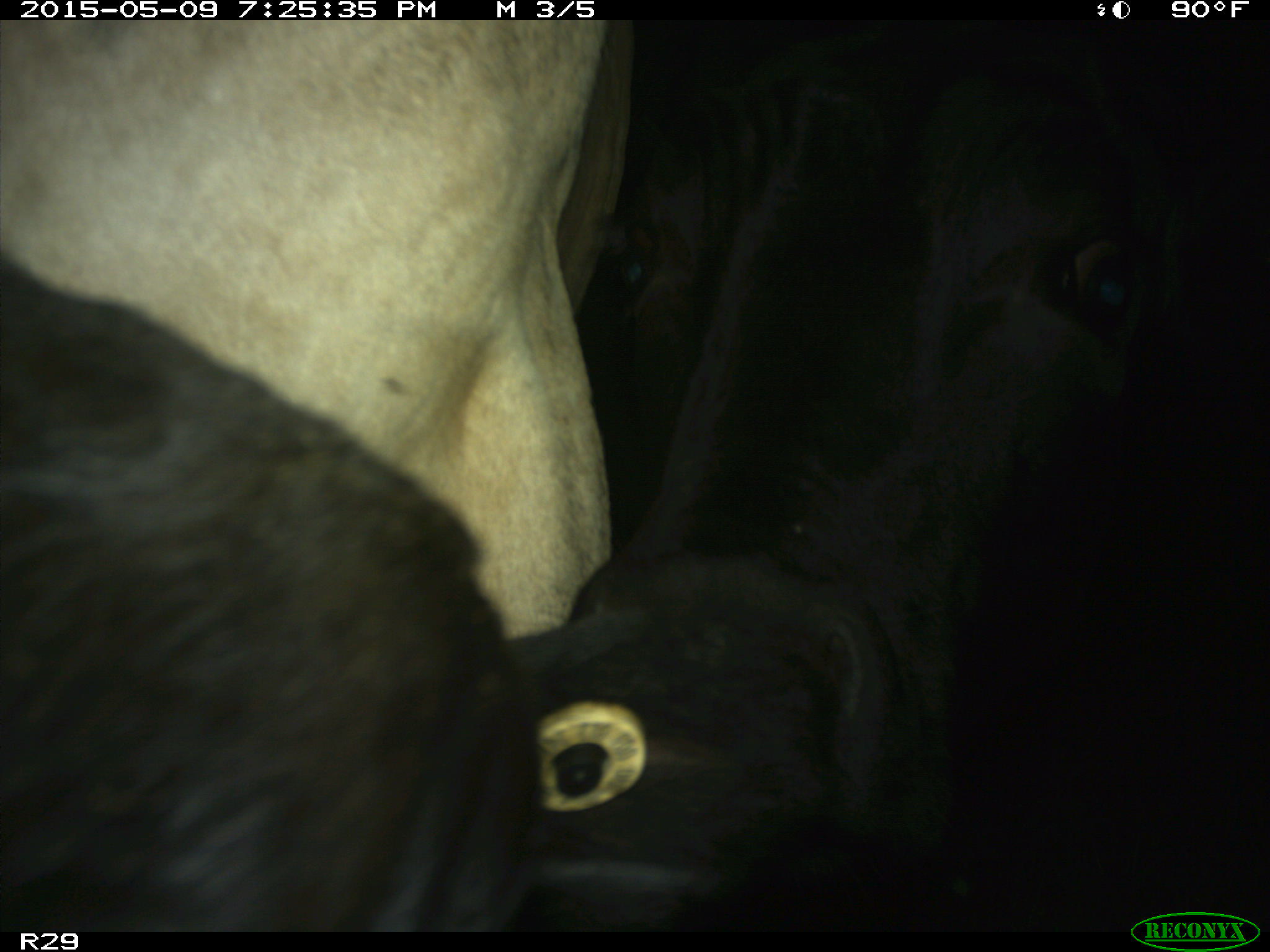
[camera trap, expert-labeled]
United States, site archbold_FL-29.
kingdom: Animalia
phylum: Chordata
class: Mammalia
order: Artiodactyla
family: Bovidae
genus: Bos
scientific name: Bos taurus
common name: domestic cow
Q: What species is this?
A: Bos taurus (domestic cow).